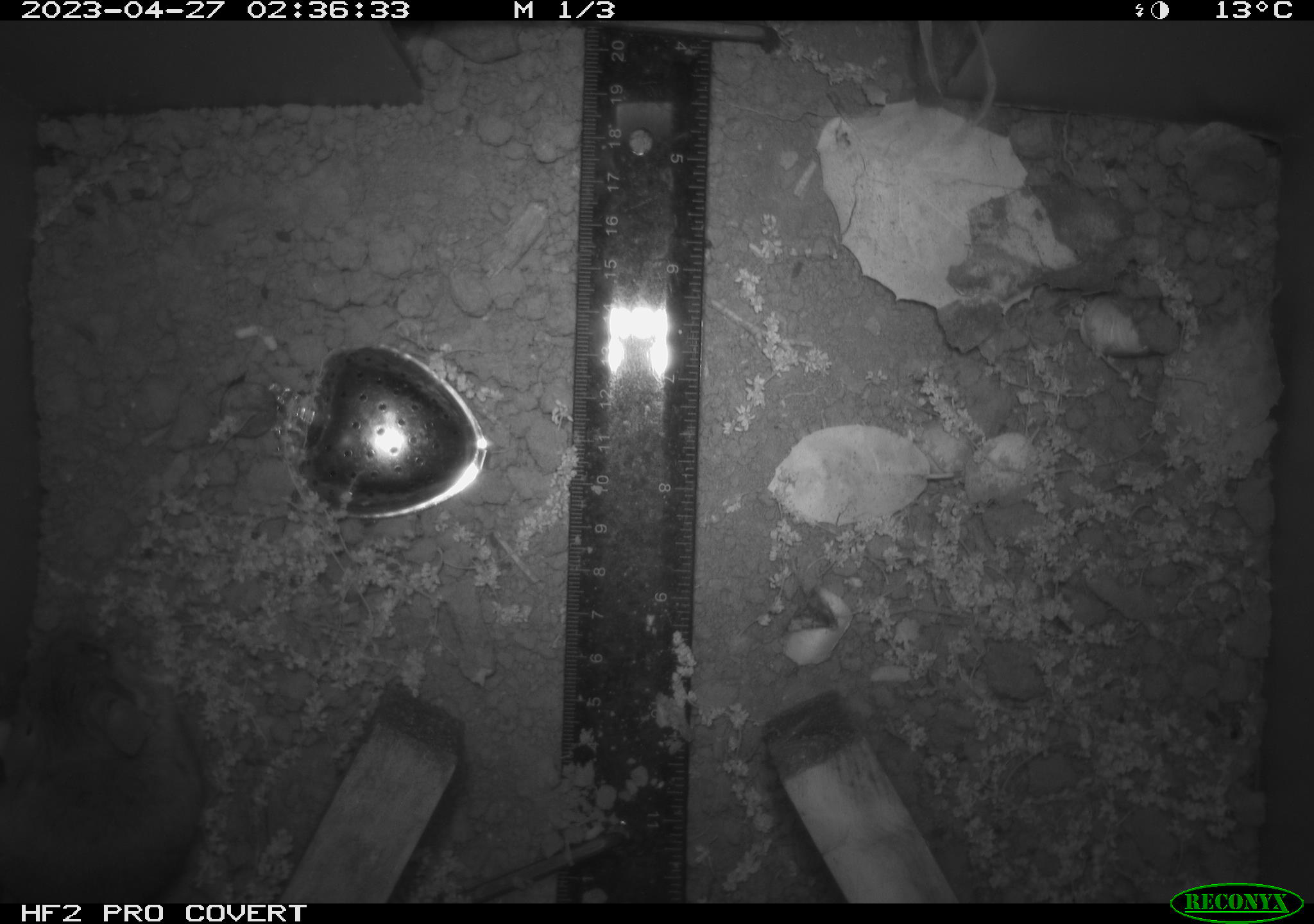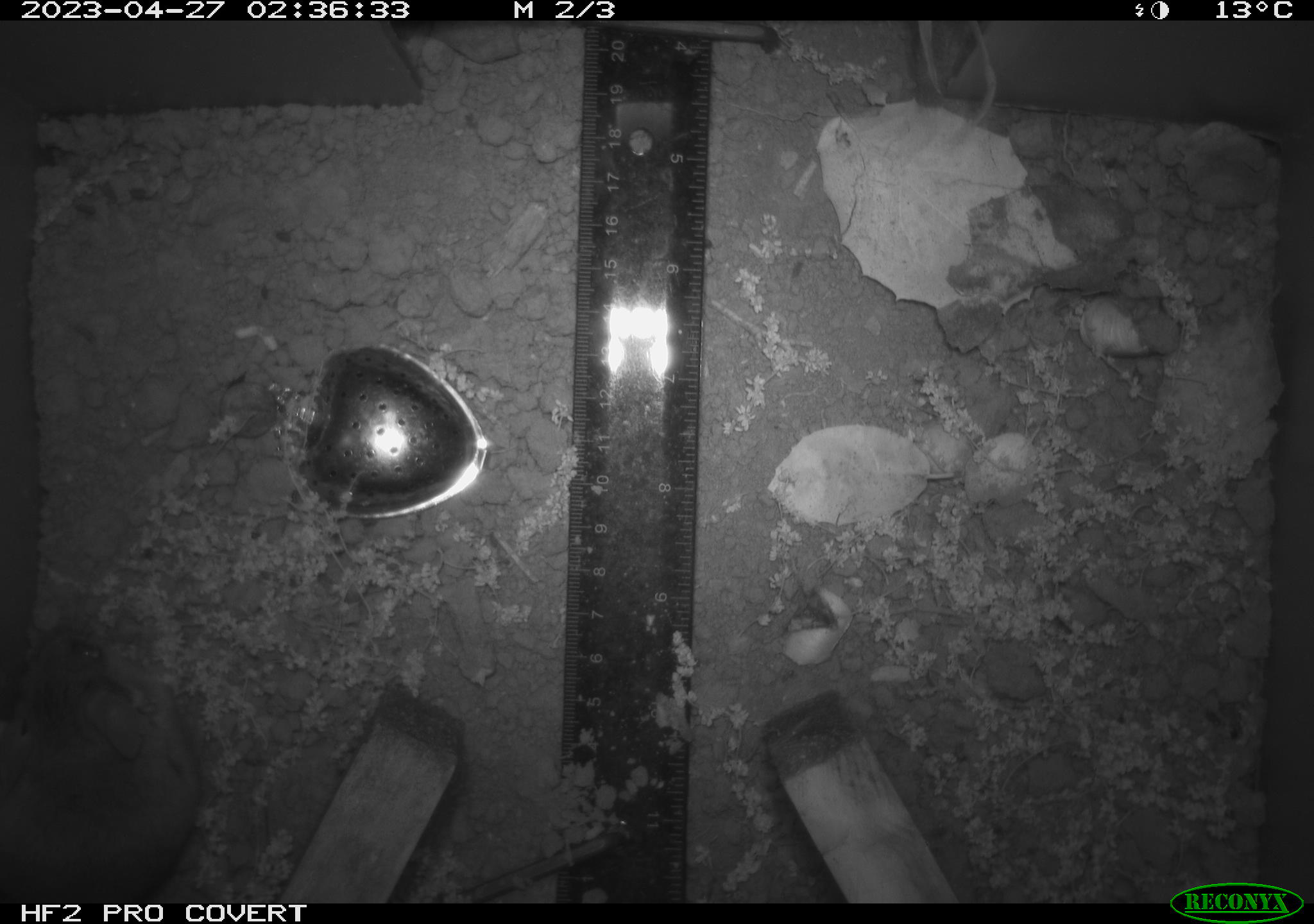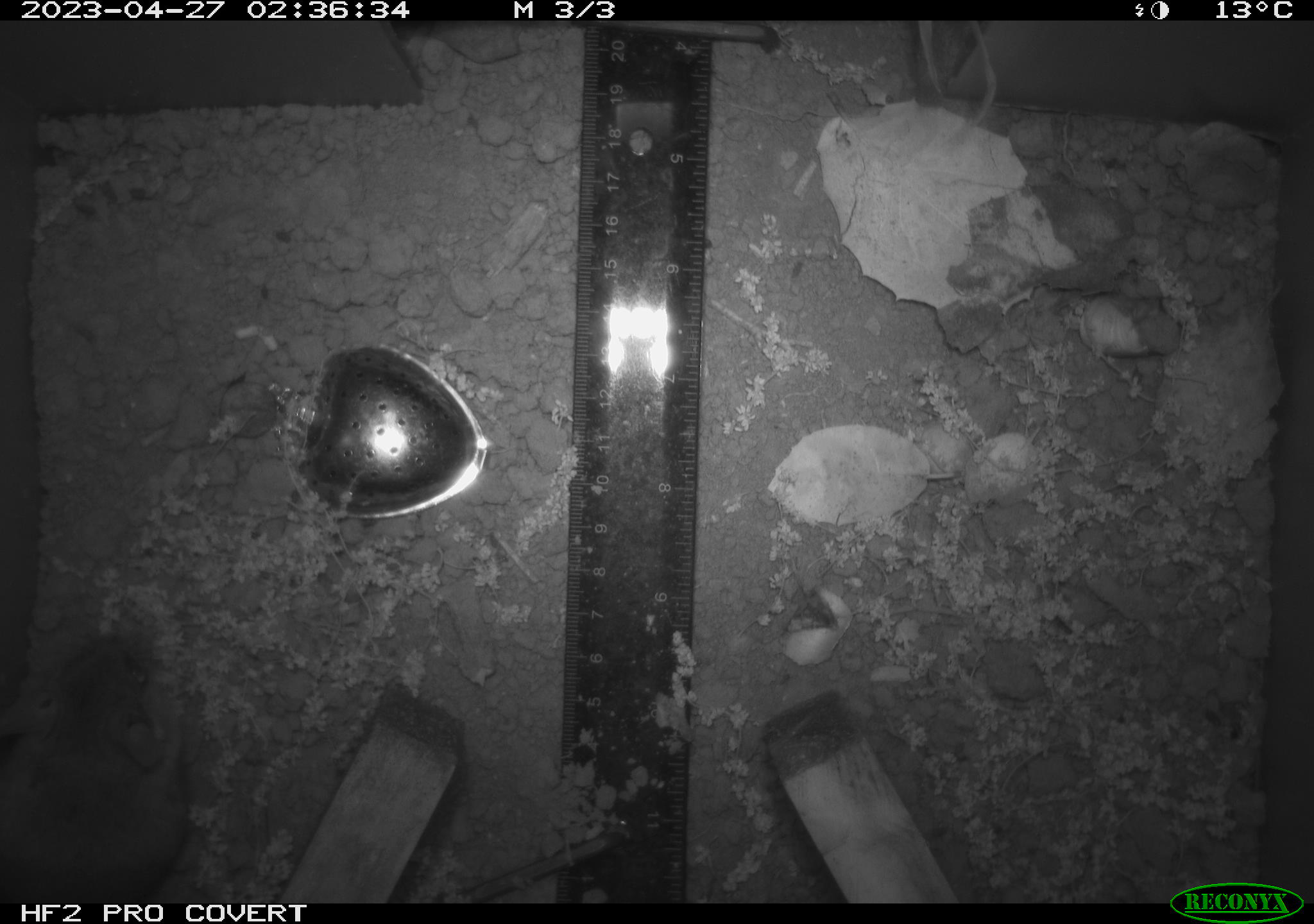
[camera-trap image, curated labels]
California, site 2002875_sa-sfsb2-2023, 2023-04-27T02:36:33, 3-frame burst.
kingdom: Animalia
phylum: Chordata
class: Mammalia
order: Rodentia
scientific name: Rodentia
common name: mouse species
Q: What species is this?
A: Mouse species (Rodentia).